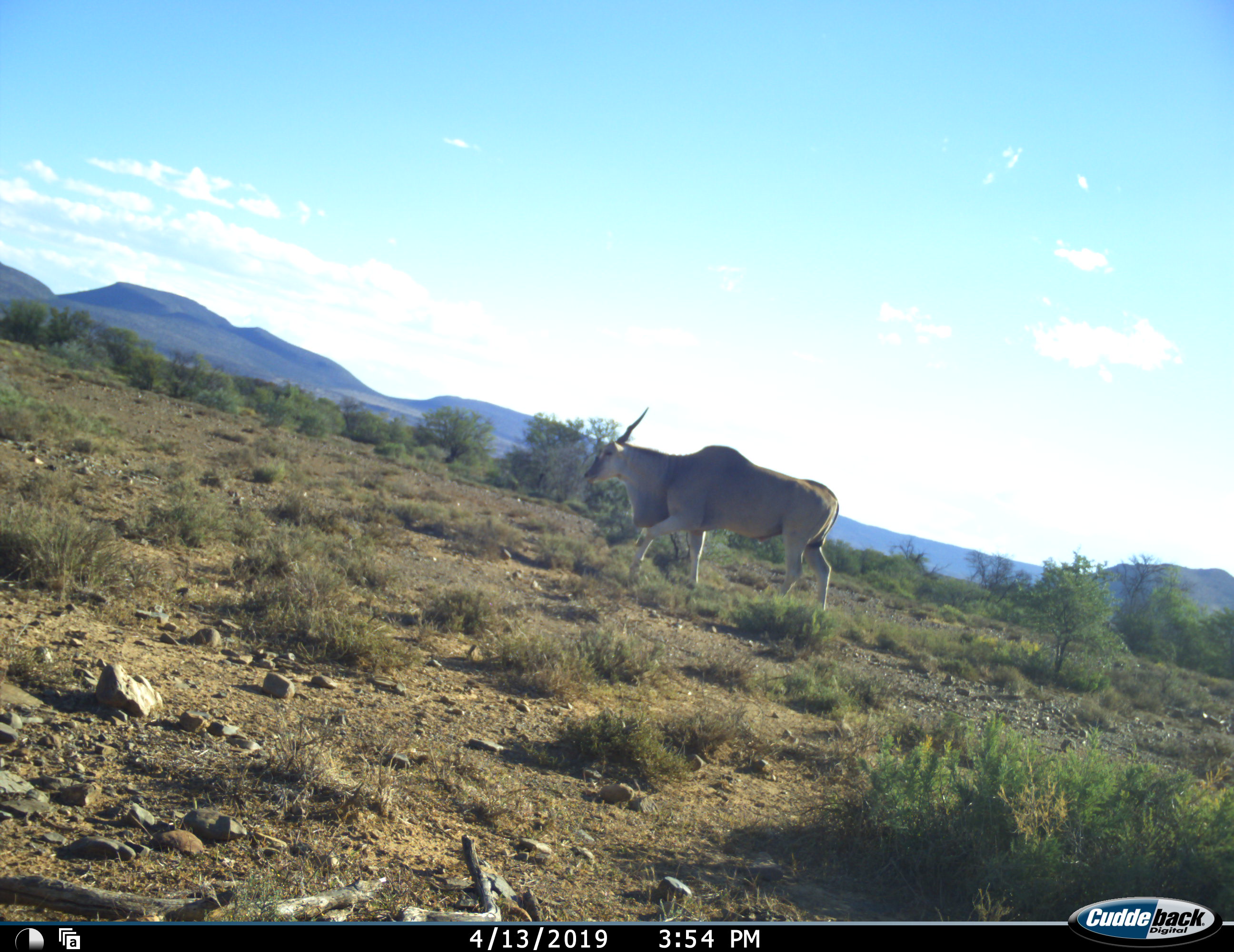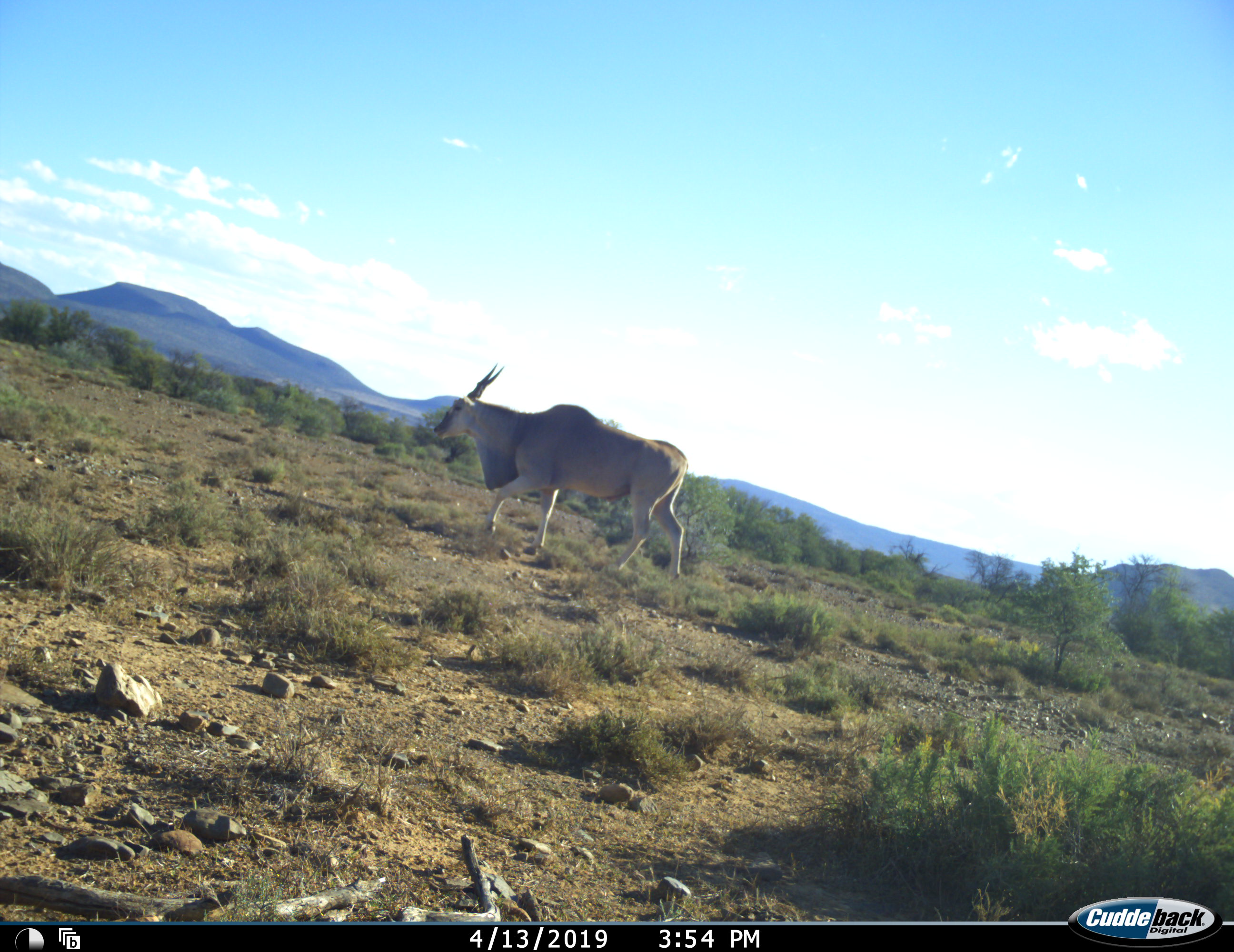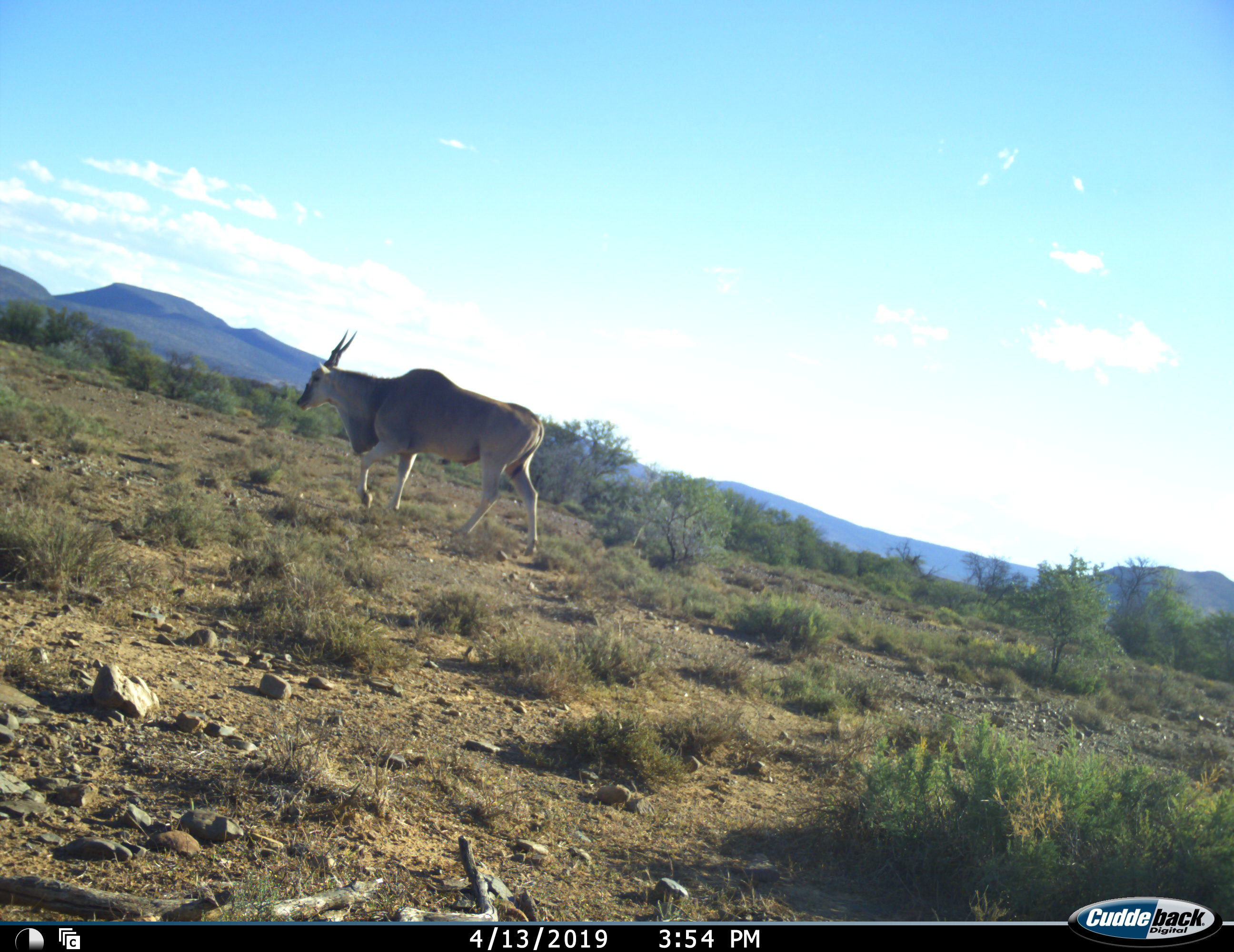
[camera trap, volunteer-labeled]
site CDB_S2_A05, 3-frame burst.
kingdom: Animalia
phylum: Chordata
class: Mammalia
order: Artiodactyla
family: Bovidae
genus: Tragelaphus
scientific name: Tragelaphus oryx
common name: eland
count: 1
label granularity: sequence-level